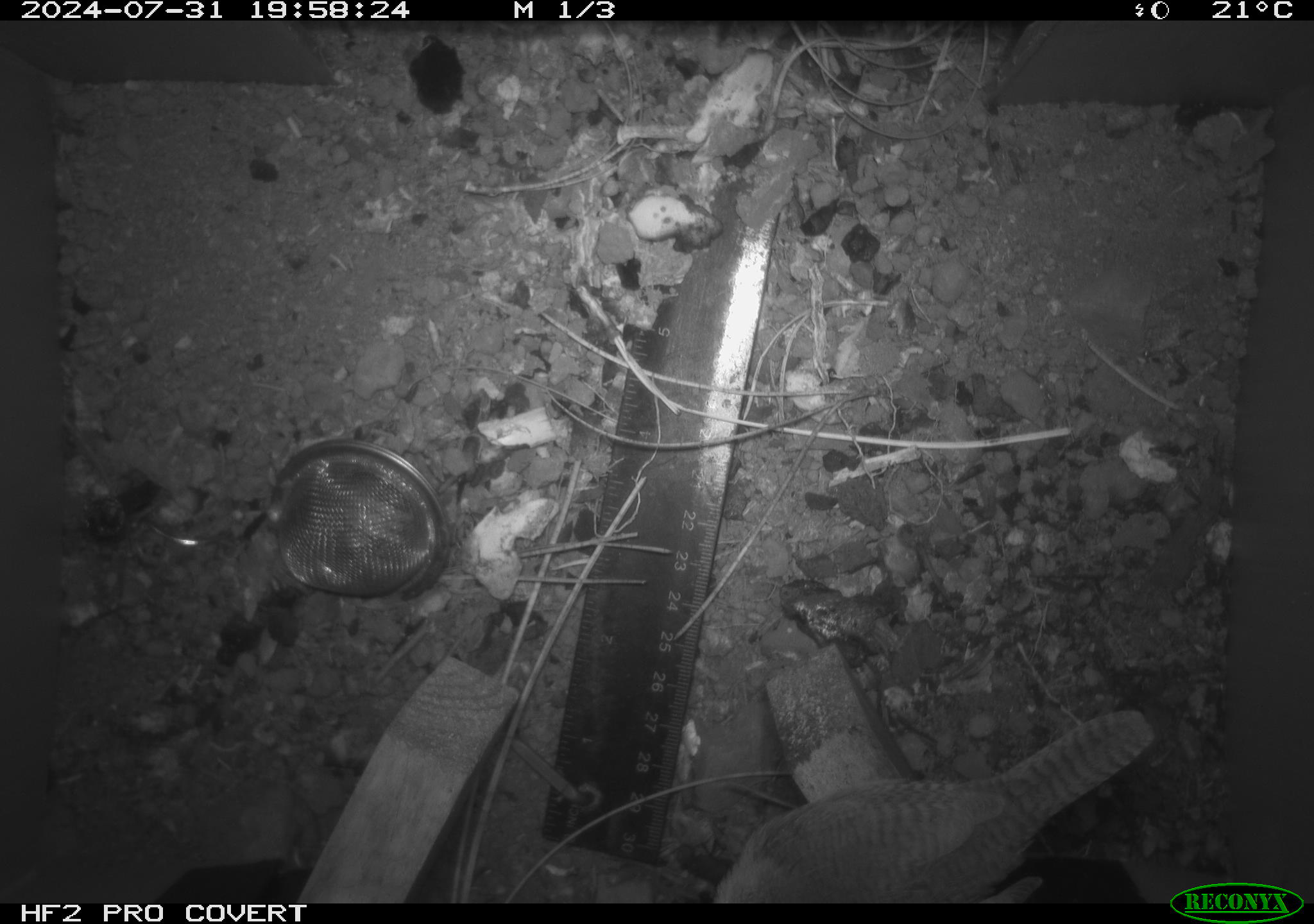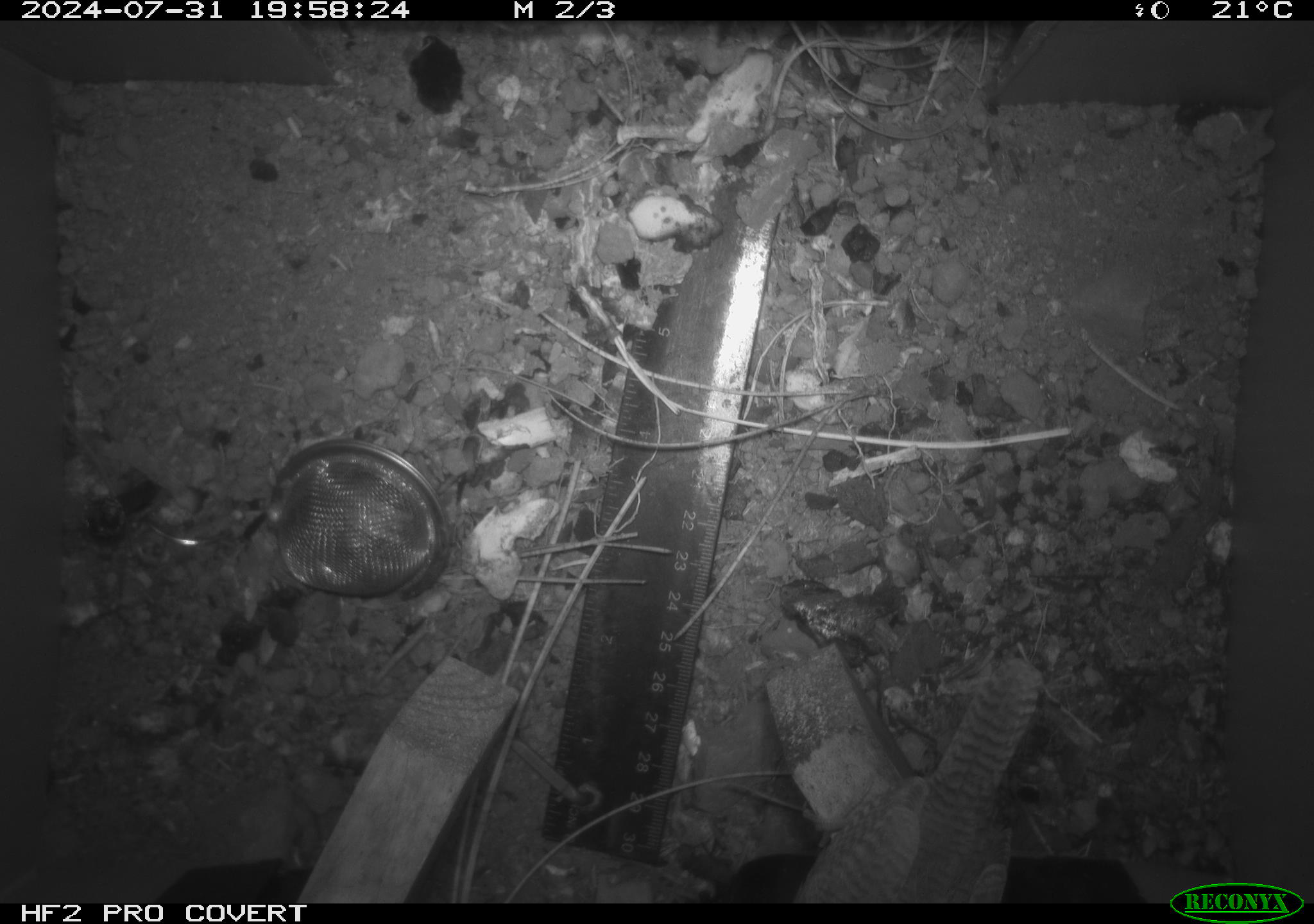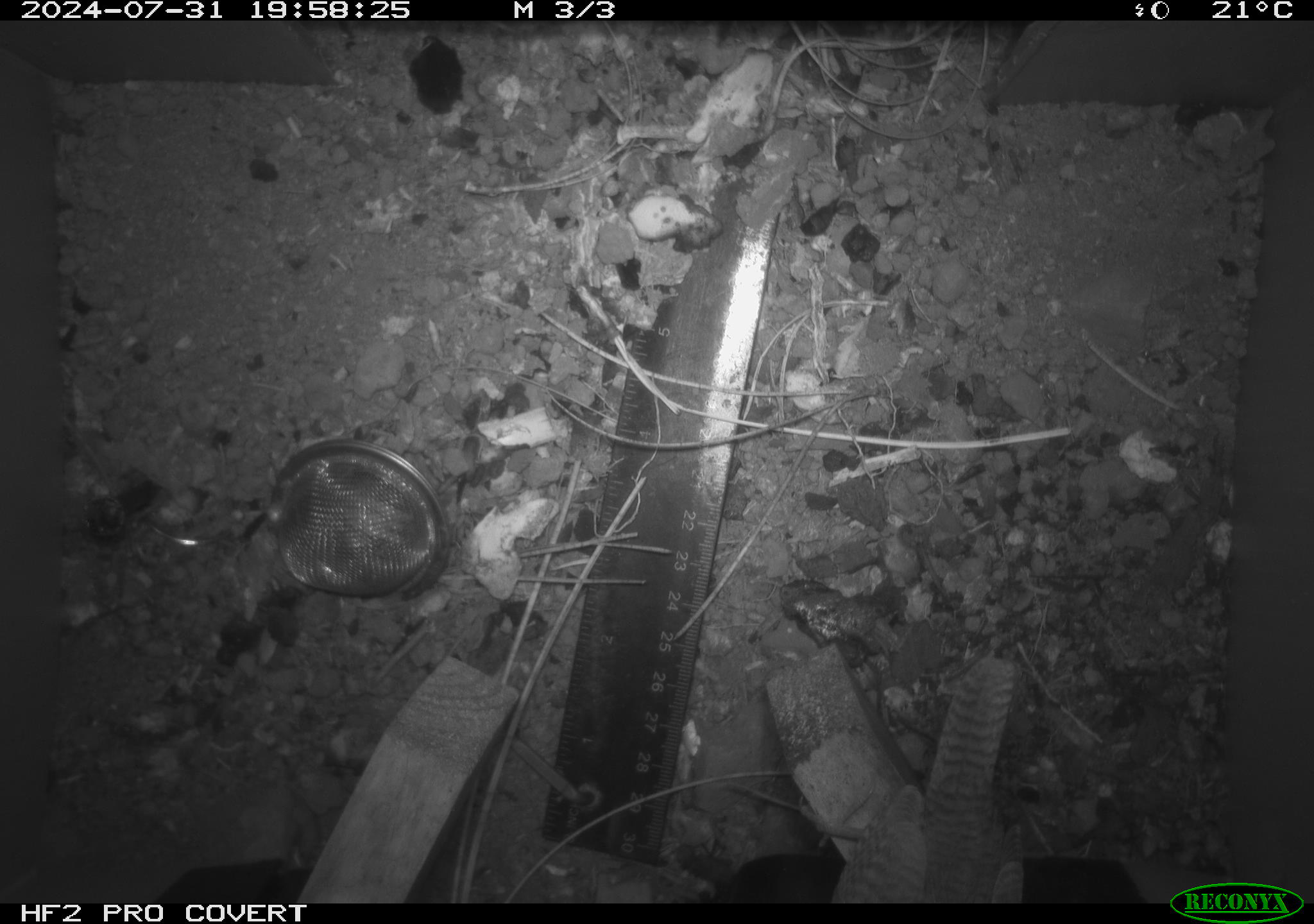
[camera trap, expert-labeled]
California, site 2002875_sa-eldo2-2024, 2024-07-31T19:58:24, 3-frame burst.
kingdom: Animalia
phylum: Chordata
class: Aves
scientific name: Aves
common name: bird